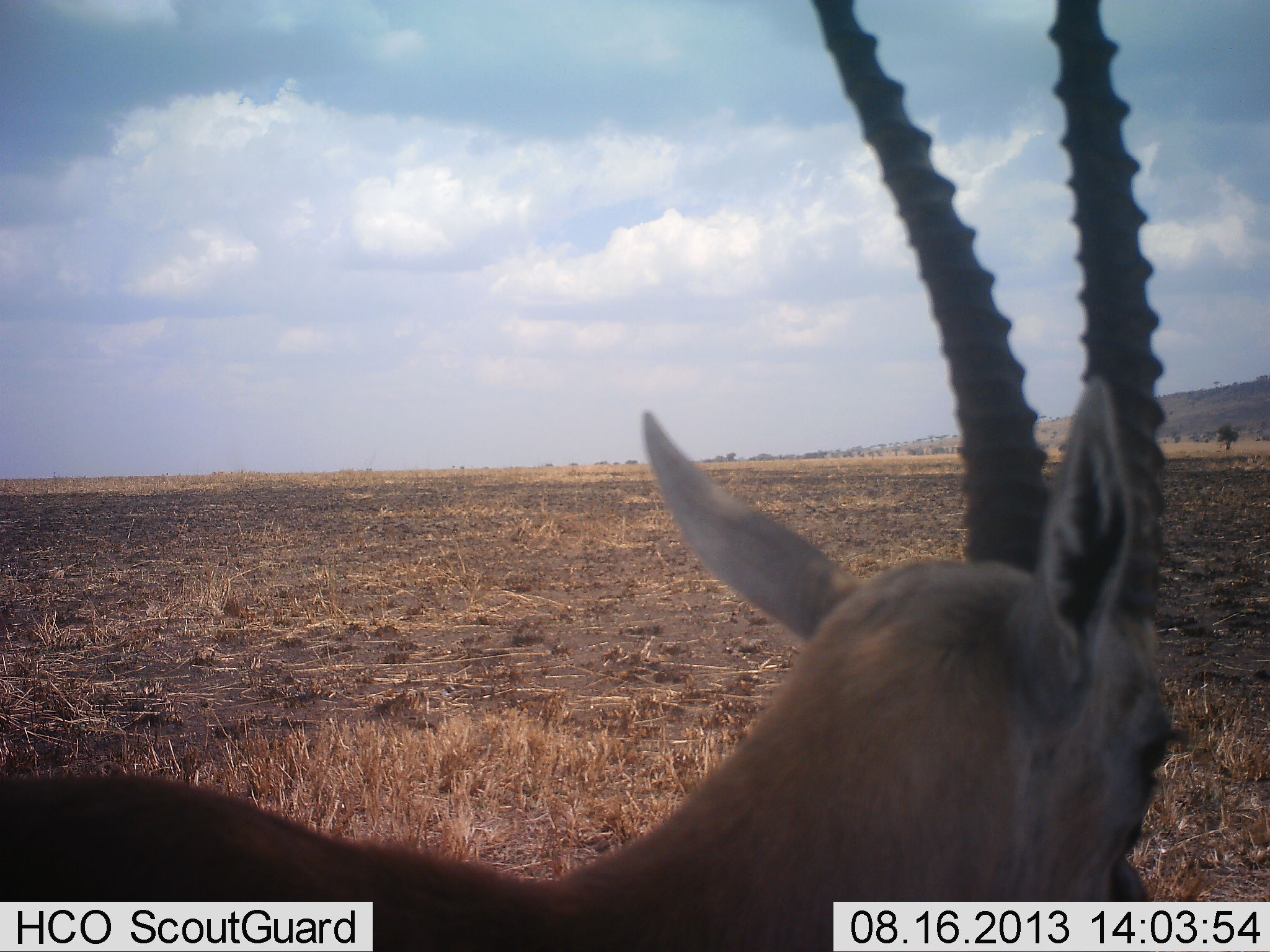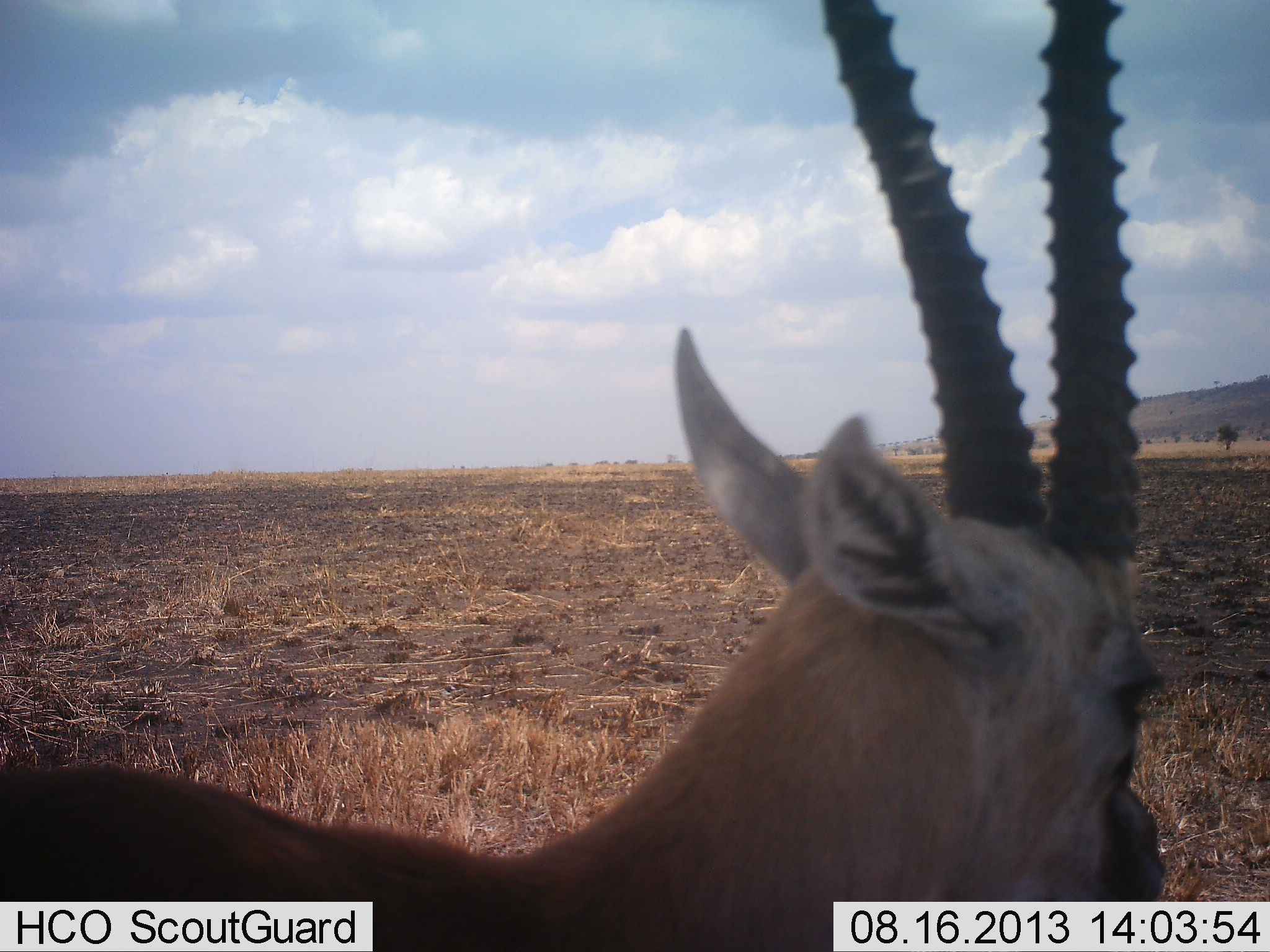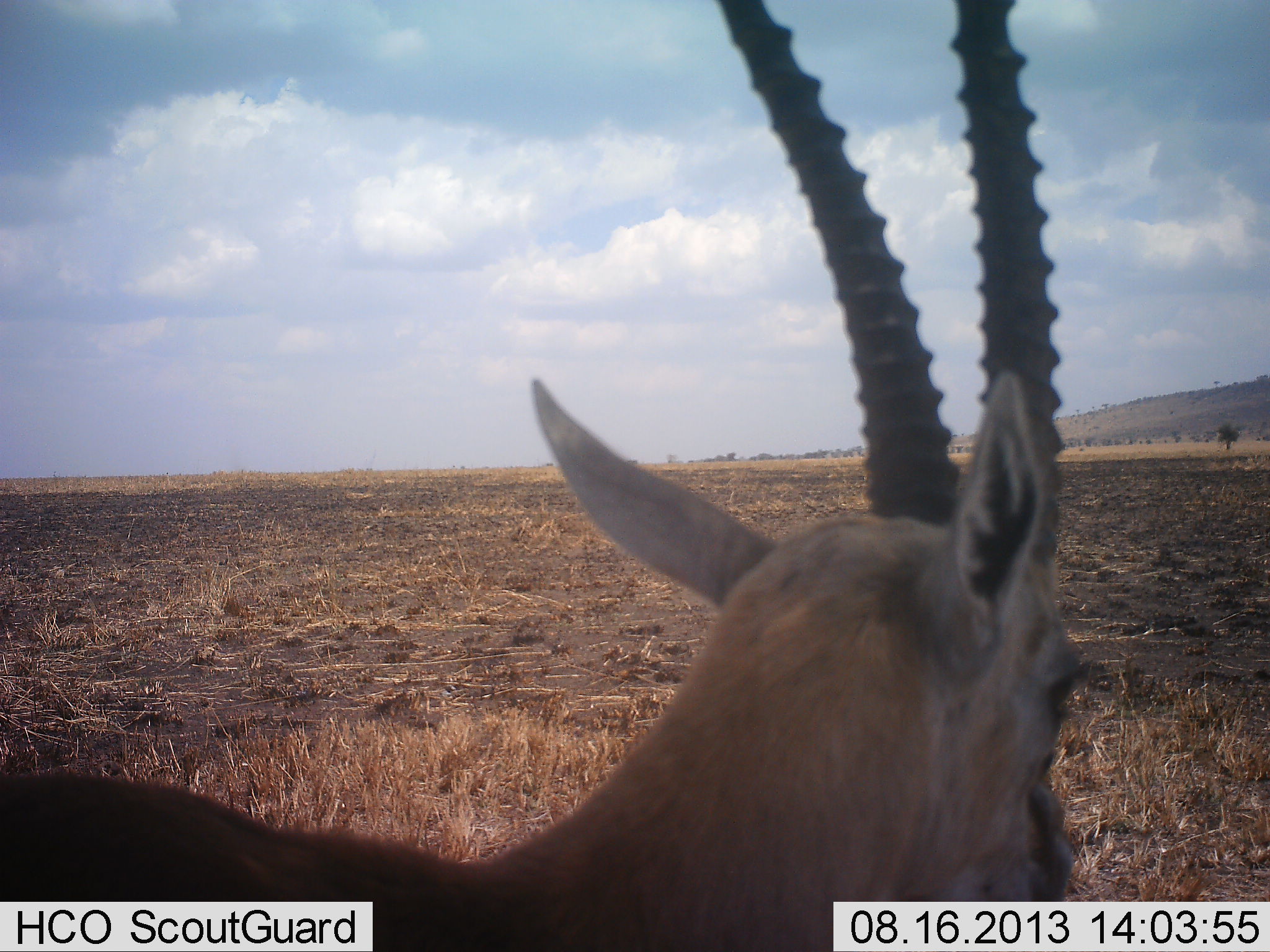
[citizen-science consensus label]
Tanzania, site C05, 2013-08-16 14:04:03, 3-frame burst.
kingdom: Animalia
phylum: Chordata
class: Mammalia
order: Artiodactyla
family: Bovidae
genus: Eudorcas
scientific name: Eudorcas thomsonii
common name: thomson's gazelle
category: gazellethomsons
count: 1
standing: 90%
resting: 10%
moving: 0%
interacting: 0%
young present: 0%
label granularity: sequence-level